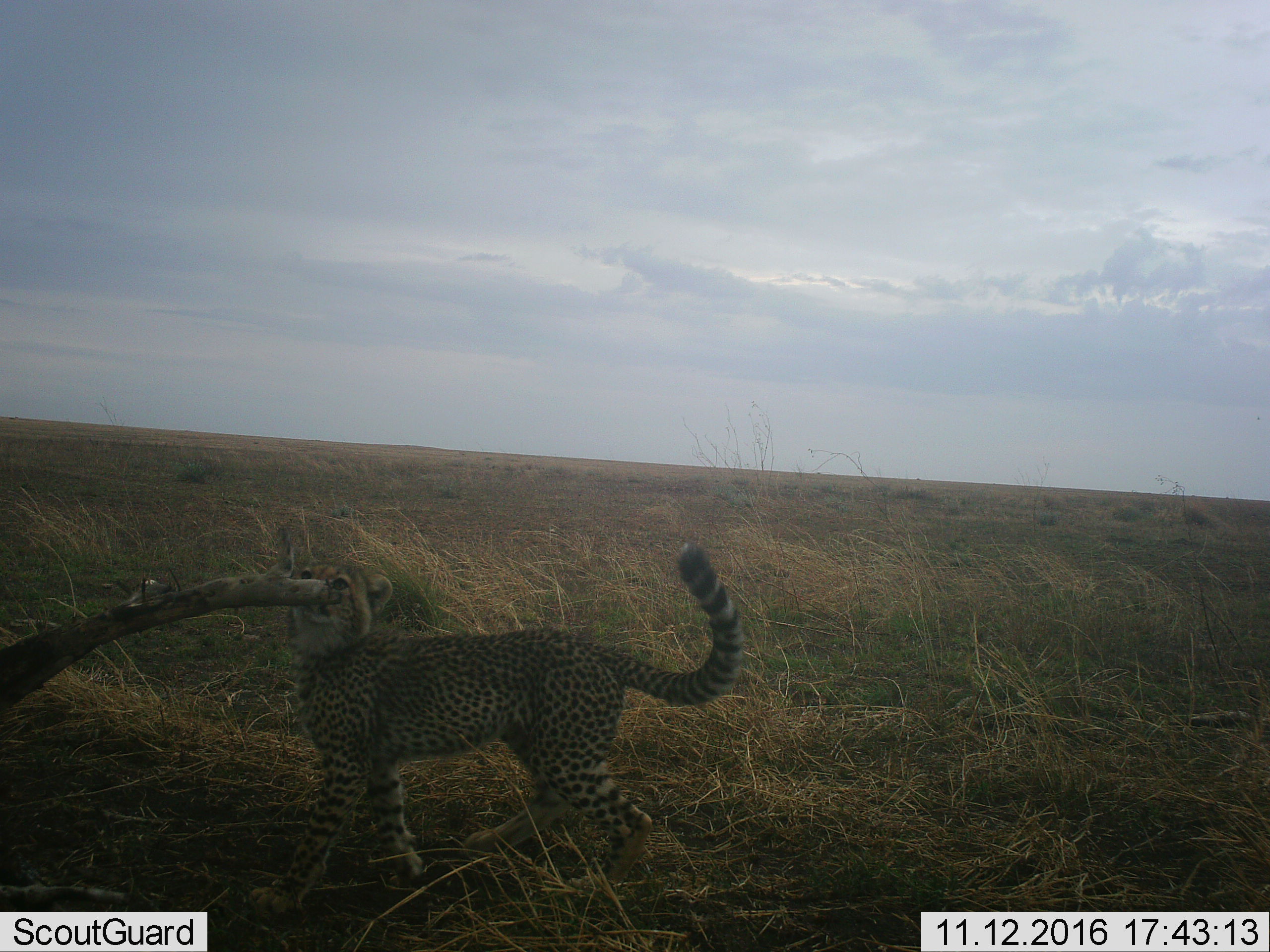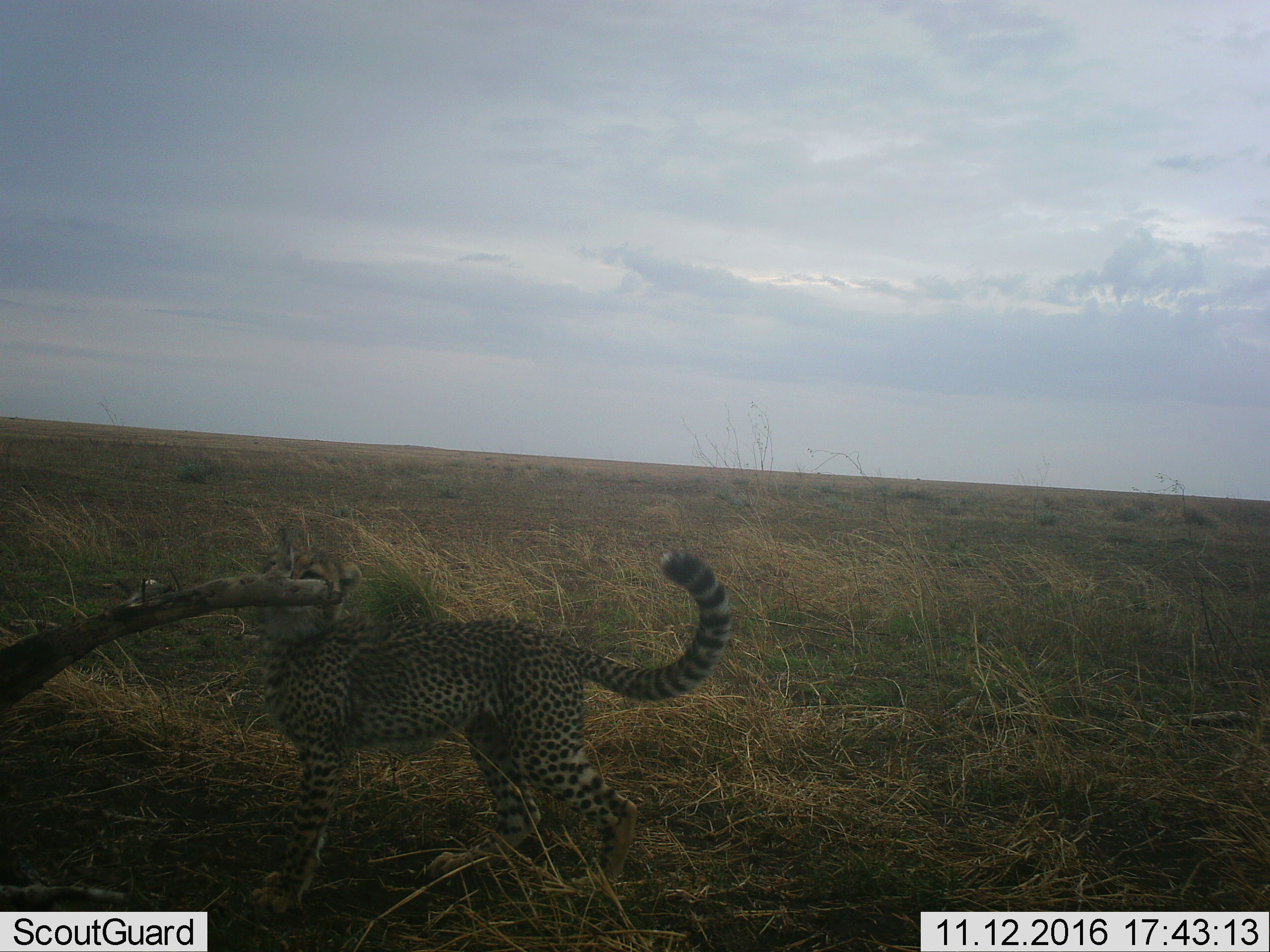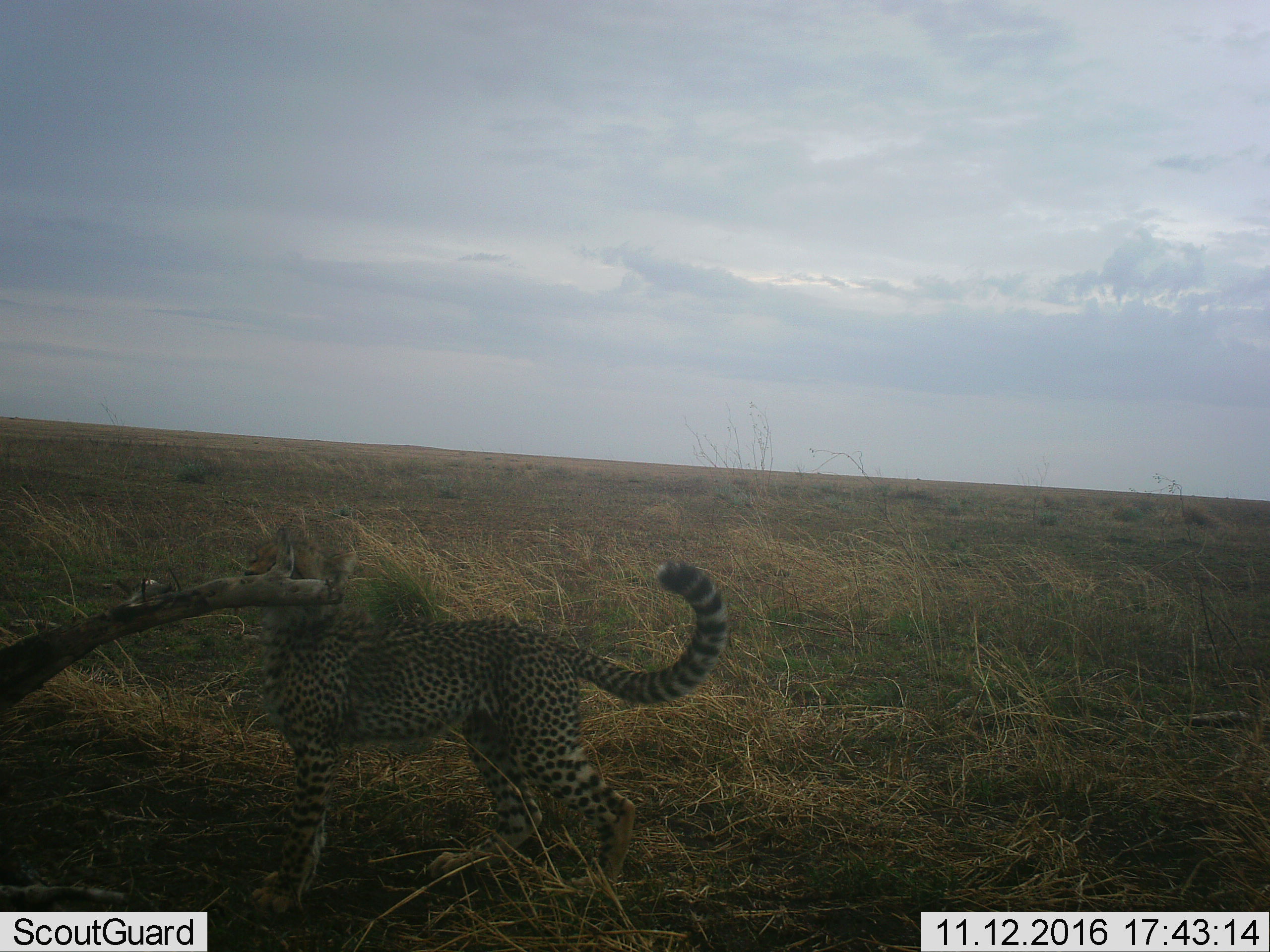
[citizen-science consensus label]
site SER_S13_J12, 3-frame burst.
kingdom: Animalia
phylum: Chordata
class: Mammalia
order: Carnivora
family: Felidae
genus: Acinonyx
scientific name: Acinonyx jubatus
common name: cheetah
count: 1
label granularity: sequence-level